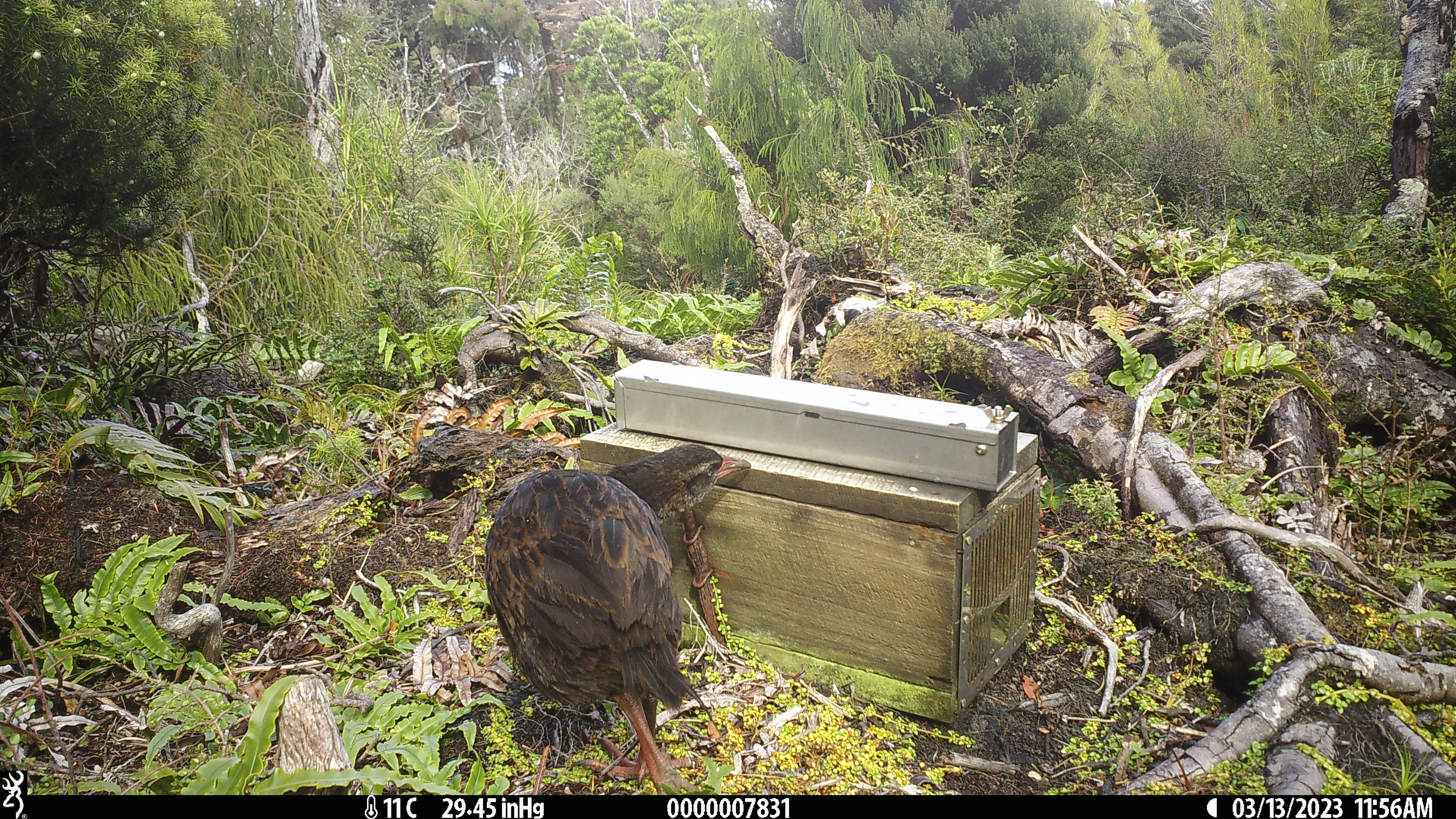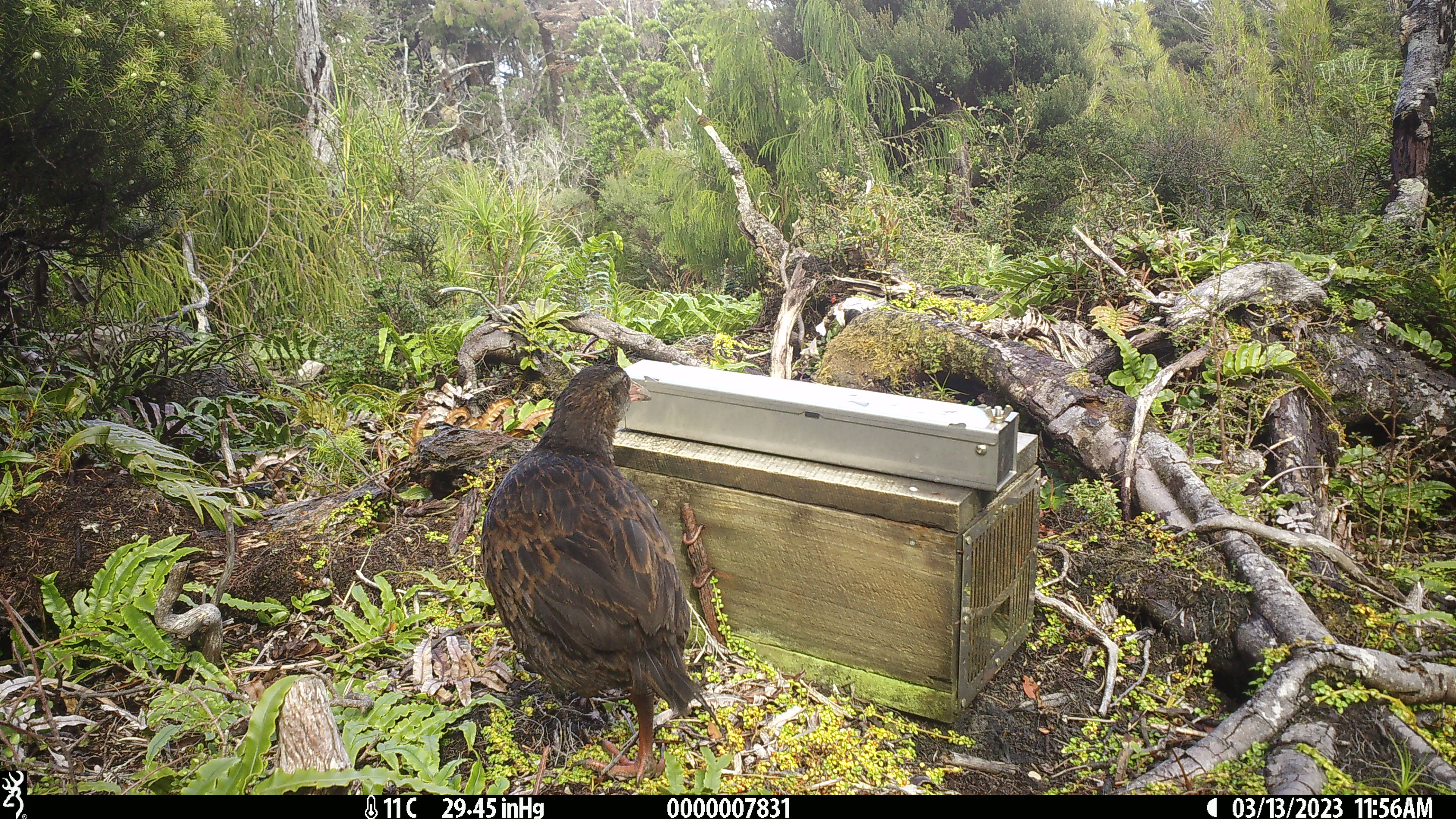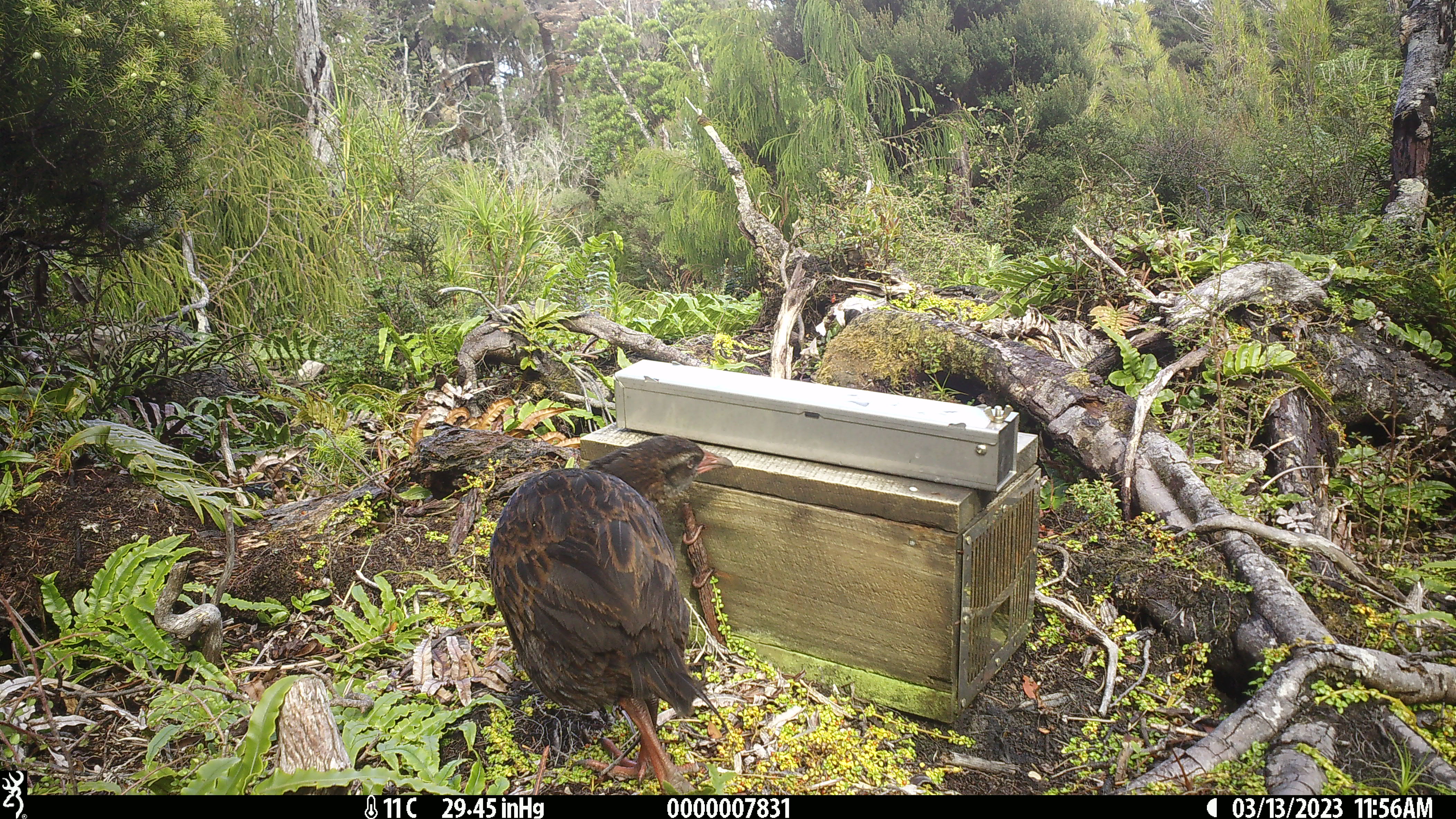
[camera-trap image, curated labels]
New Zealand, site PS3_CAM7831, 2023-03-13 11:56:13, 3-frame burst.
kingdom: Animalia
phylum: Chordata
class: Aves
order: Gruiformes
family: Rallidae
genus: Gallirallus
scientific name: Gallirallus australis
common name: weka